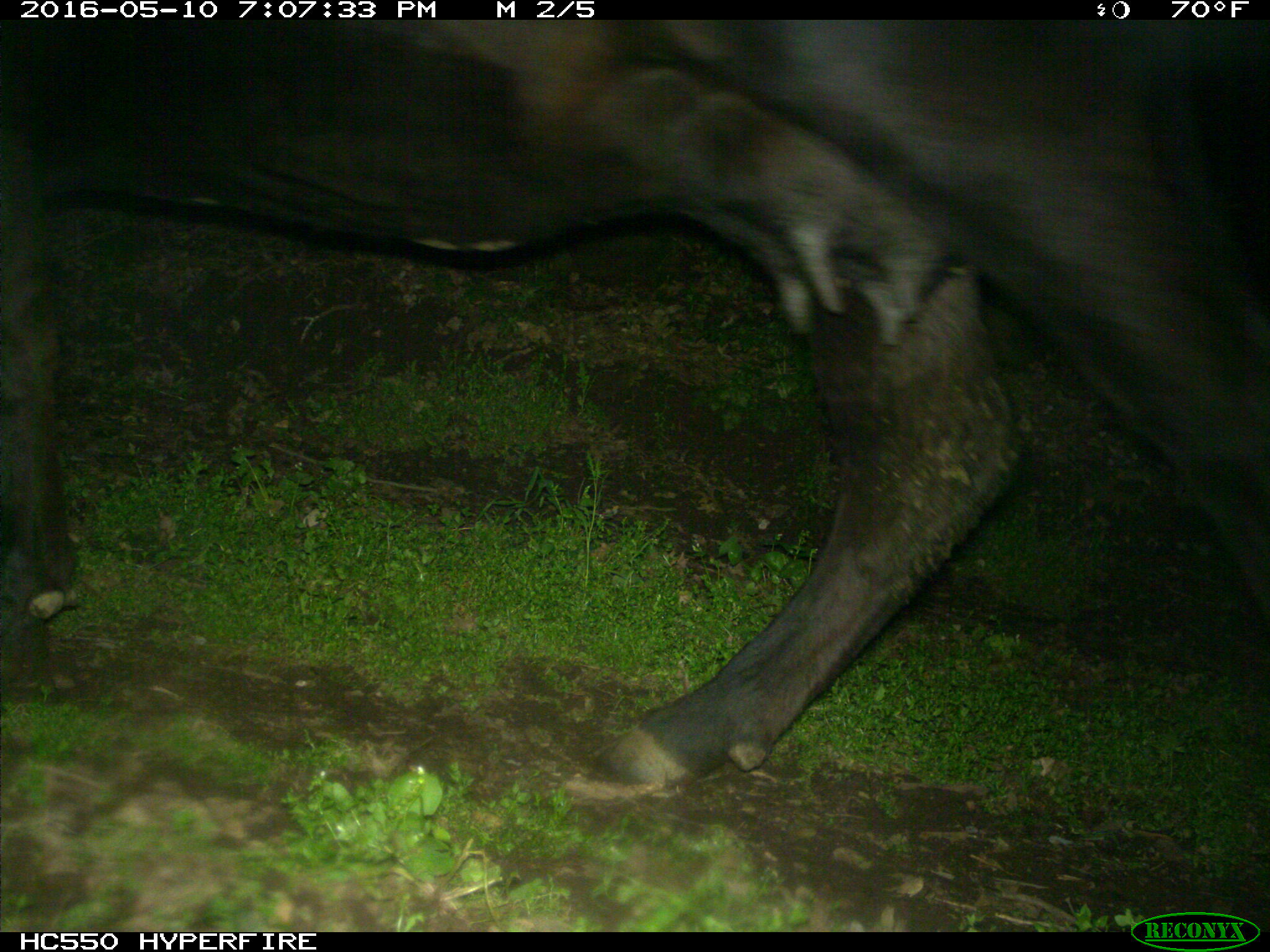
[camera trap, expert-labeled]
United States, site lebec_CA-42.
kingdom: Animalia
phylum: Chordata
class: Mammalia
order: Artiodactyla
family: Bovidae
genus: Bos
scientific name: Bos taurus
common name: domestic cow